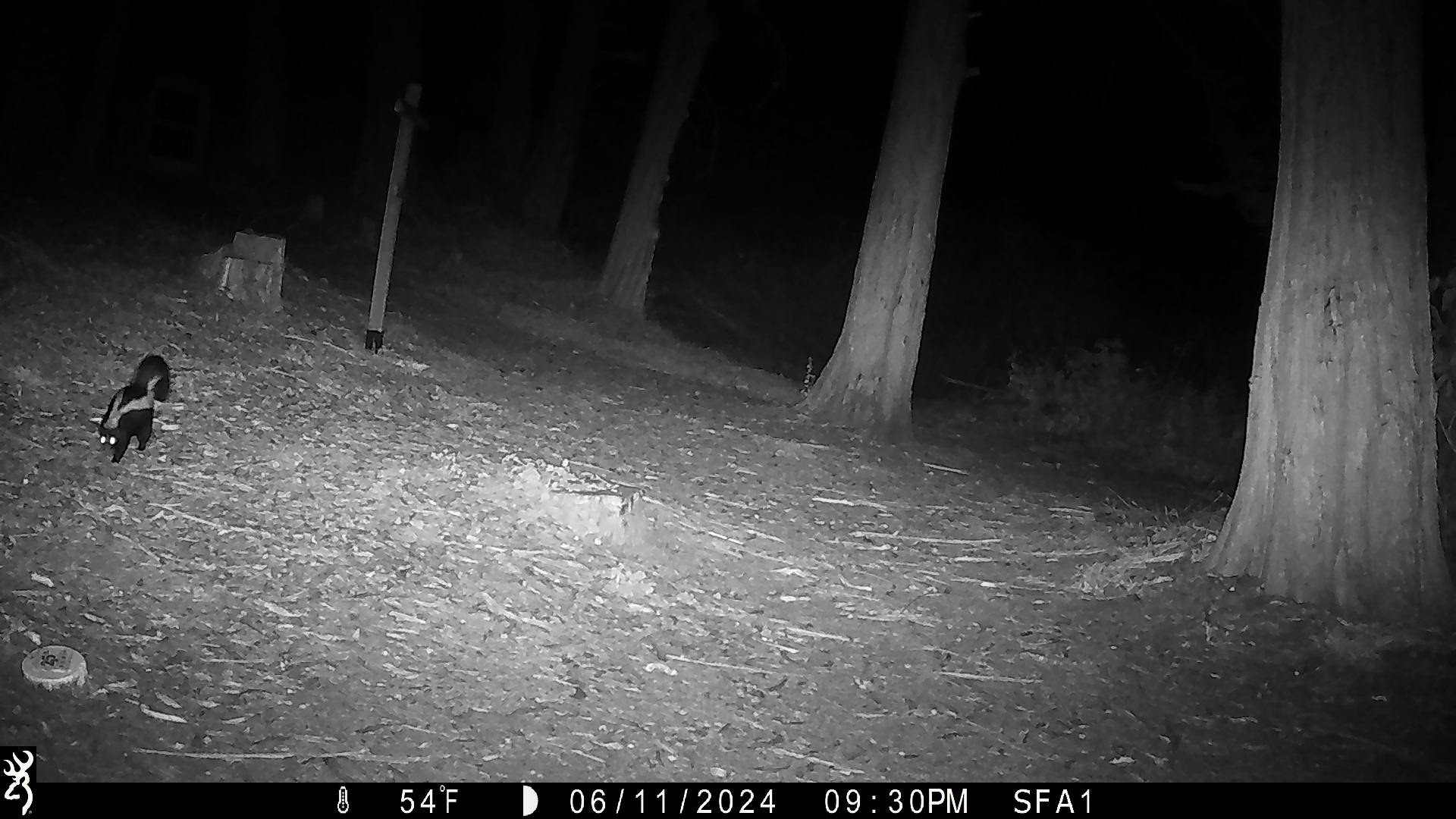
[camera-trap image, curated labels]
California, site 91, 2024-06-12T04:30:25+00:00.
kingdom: Animalia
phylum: Chordata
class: Mammalia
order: Carnivora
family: Mephitidae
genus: Mephitis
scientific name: Mephitis mephitis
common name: striped skunk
Striped skunk (Mephitis mephitis).